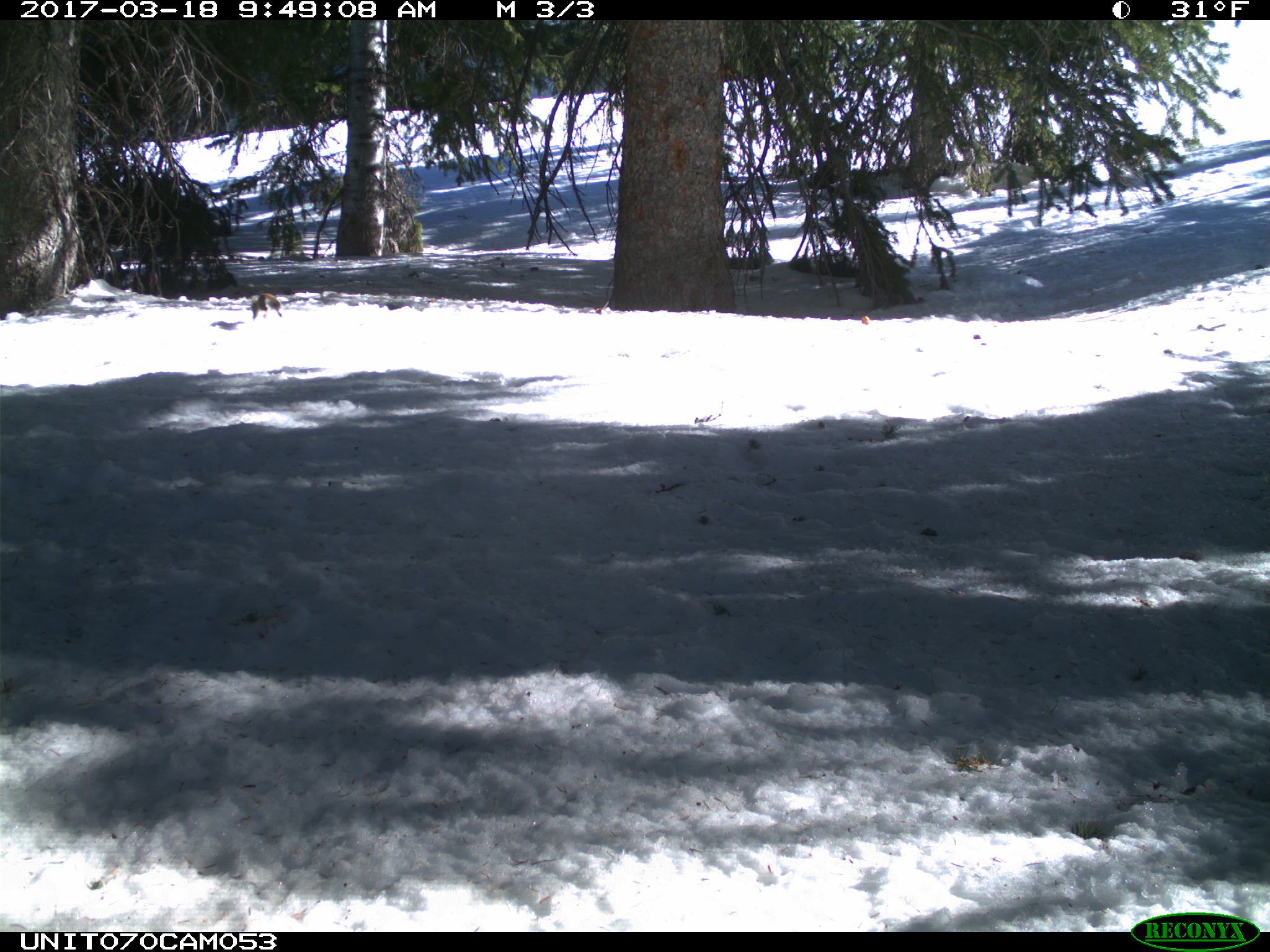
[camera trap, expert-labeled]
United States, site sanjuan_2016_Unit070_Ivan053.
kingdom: Animalia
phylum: Chordata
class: Mammalia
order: Rodentia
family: Sciuridae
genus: Tamiasciurus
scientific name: Tamiasciurus hudsonicus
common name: american red squirrel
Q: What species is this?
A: Tamiasciurus hudsonicus (american red squirrel).